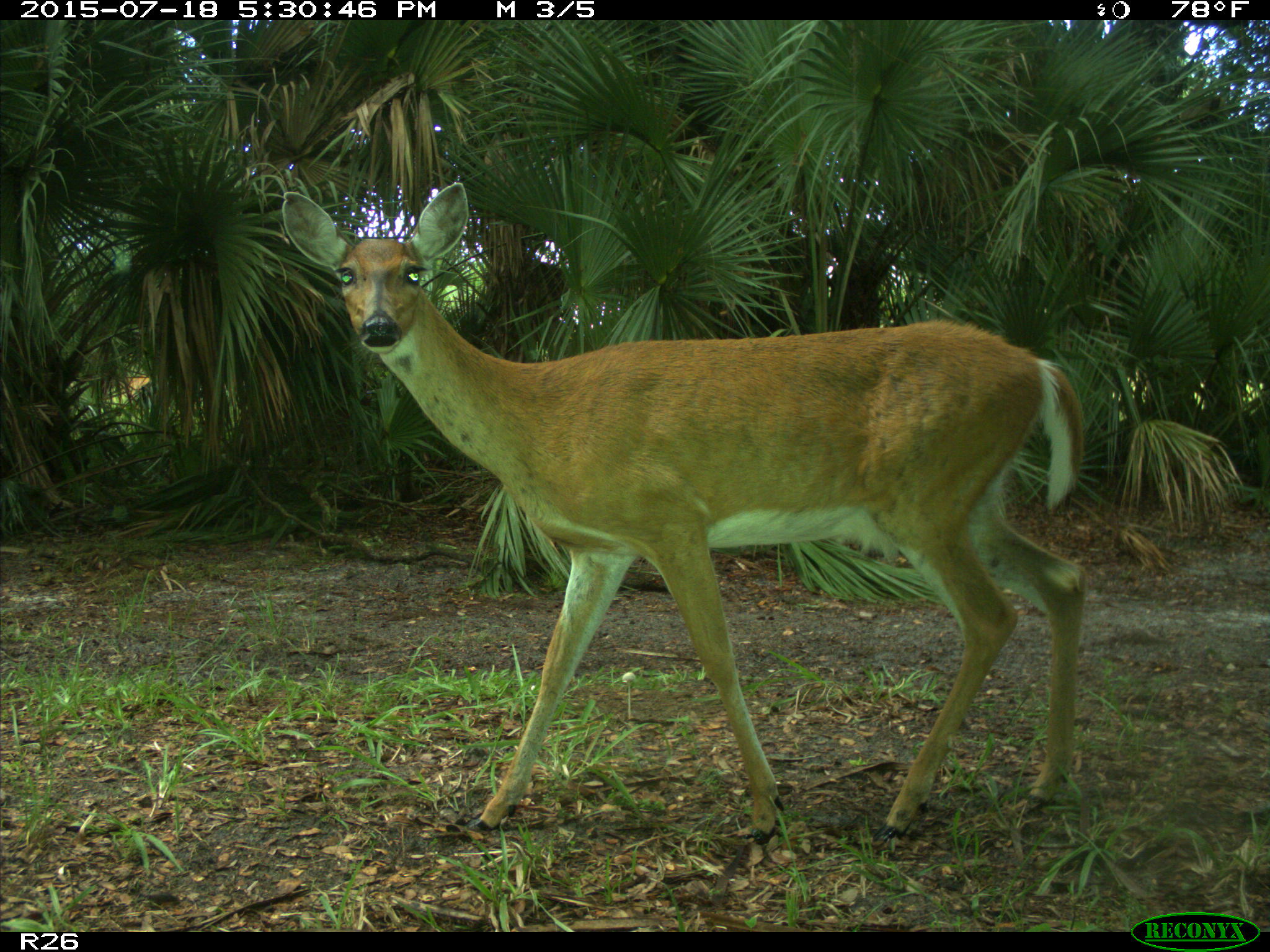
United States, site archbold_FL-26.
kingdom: Animalia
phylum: Chordata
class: Mammalia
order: Artiodactyla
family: Cervidae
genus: Odocoileus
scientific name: Odocoileus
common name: deer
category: unidentified deer